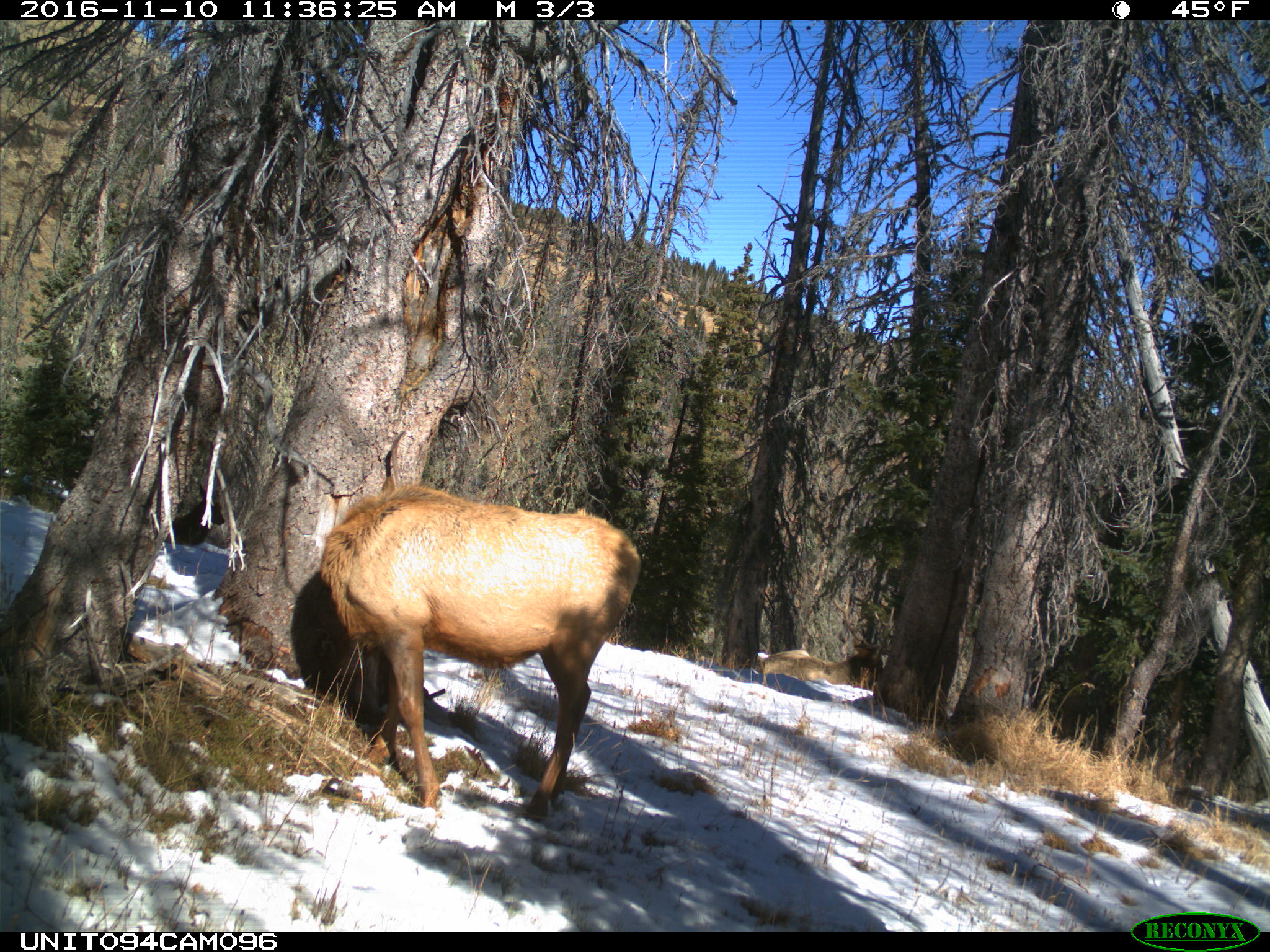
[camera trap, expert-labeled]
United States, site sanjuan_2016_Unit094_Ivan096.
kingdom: Animalia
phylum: Chordata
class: Mammalia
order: Artiodactyla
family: Cervidae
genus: Cervus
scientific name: Cervus elaphus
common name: red deer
Cervus elaphus (red deer).